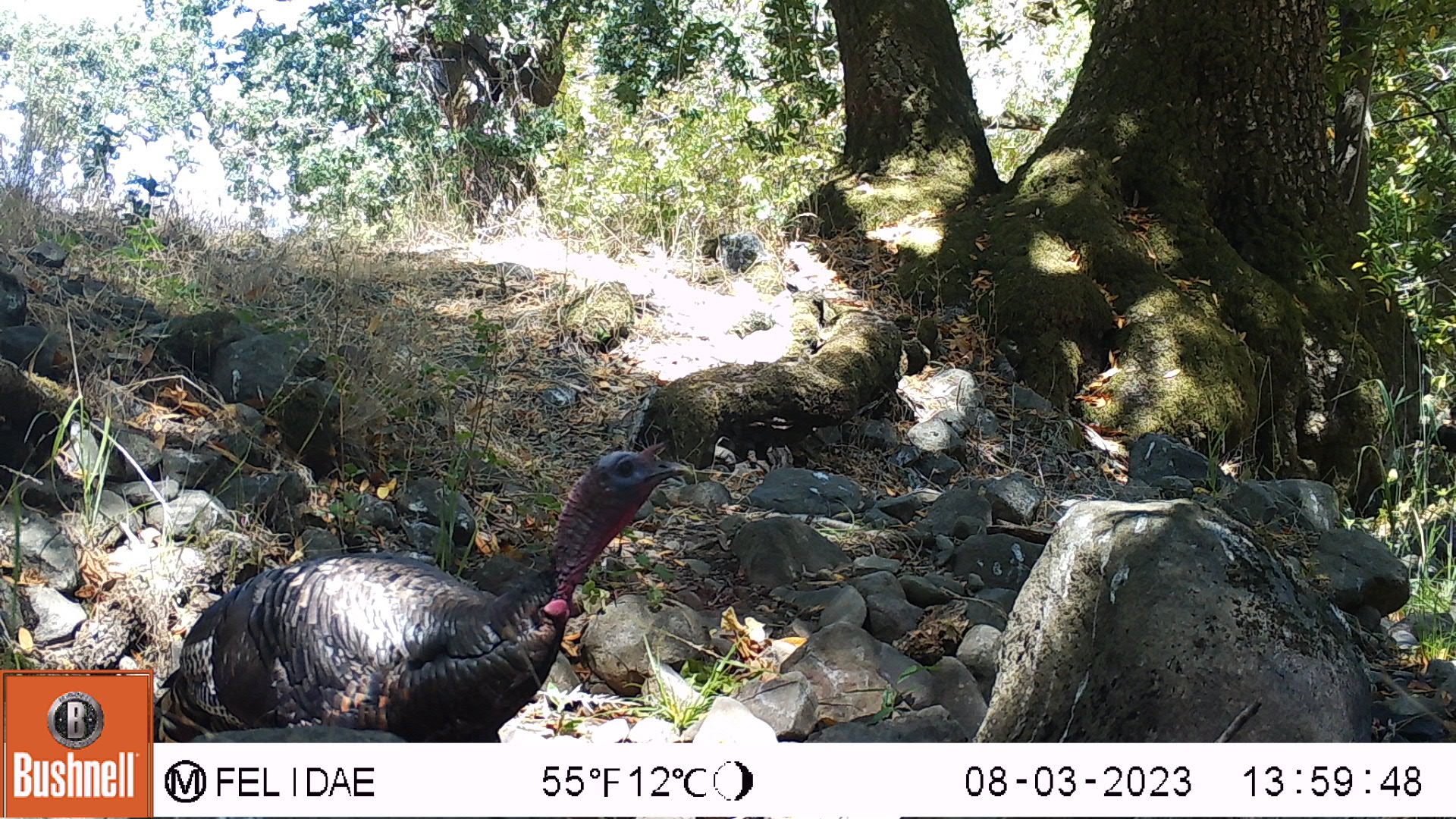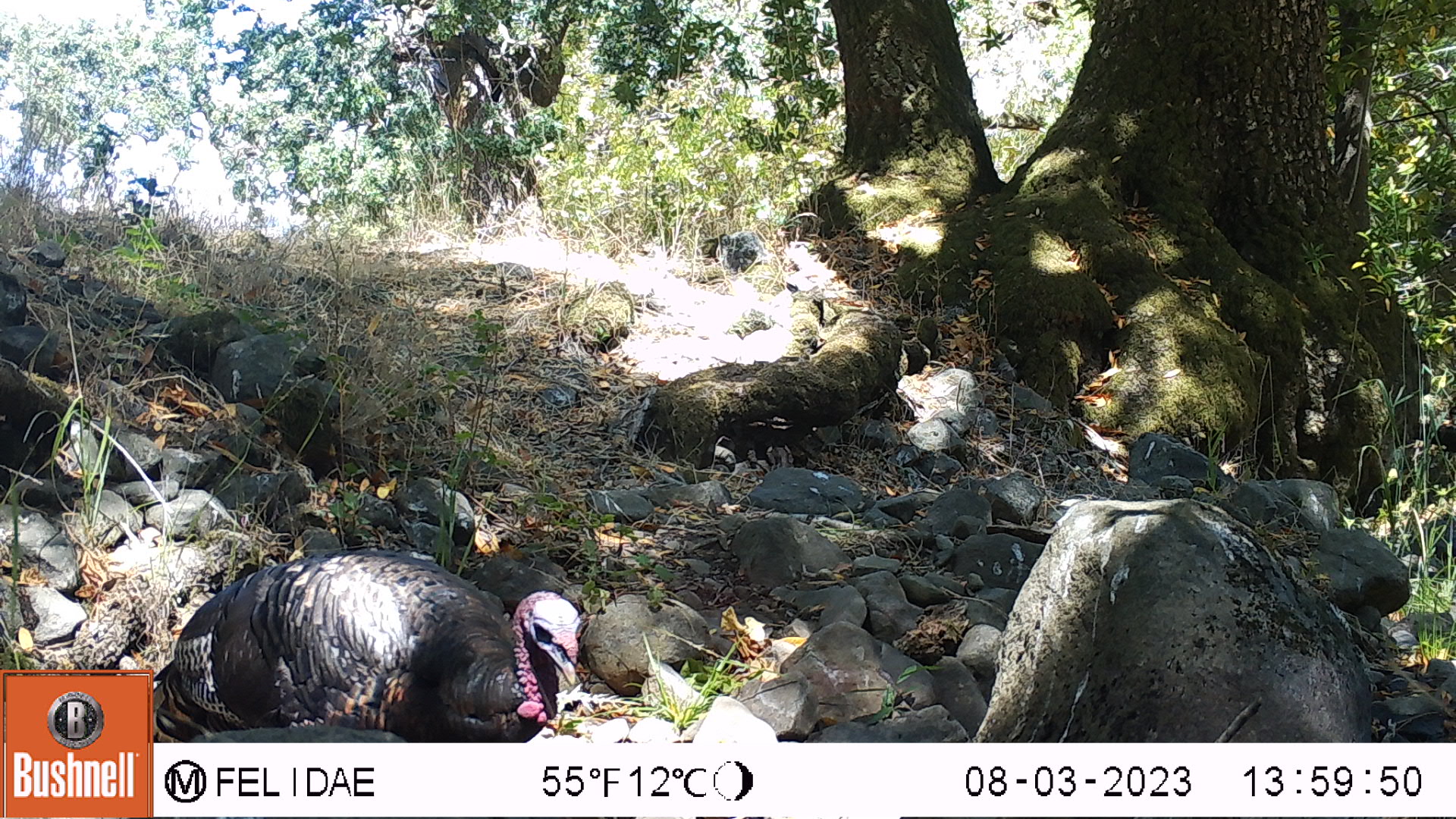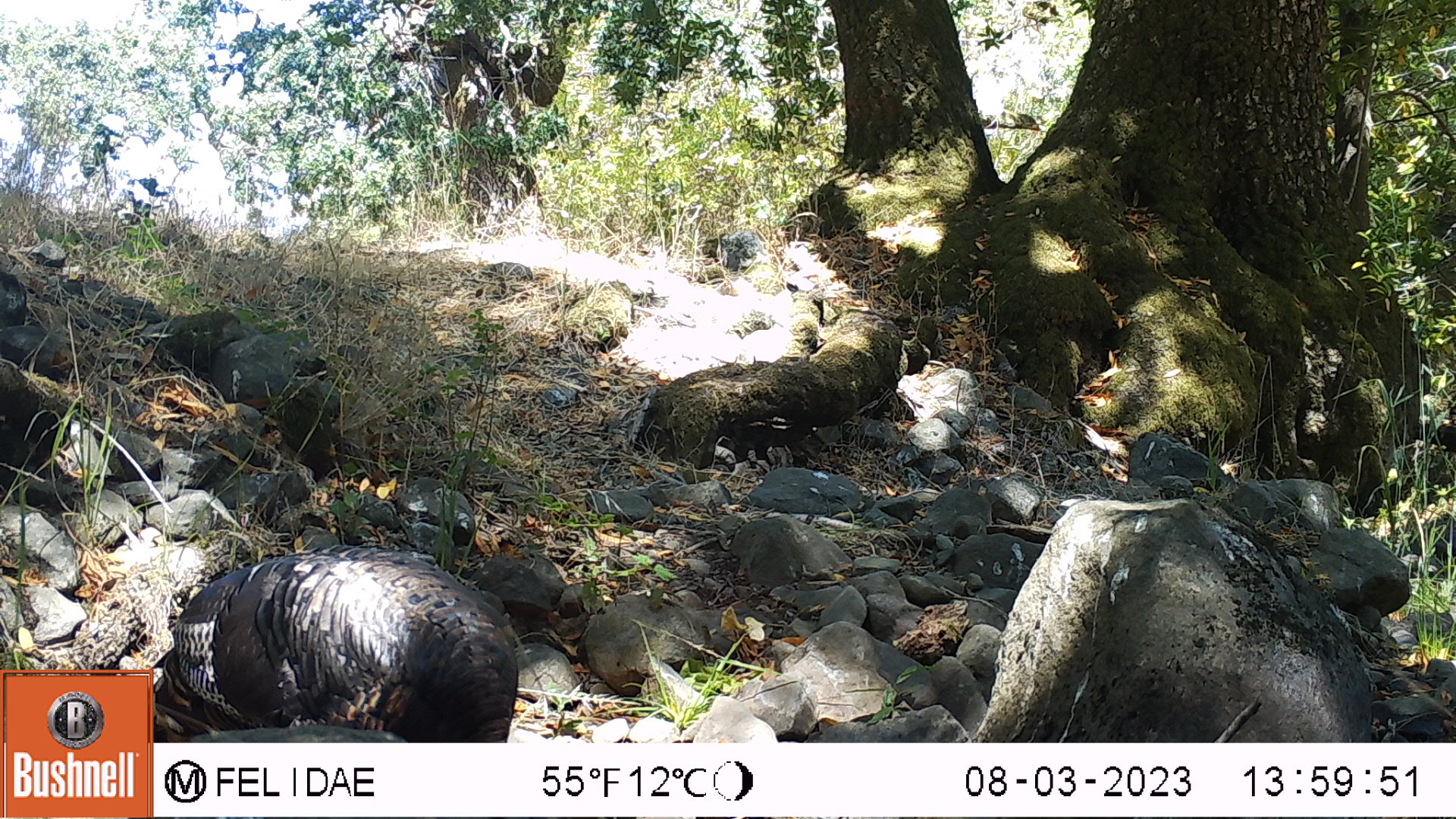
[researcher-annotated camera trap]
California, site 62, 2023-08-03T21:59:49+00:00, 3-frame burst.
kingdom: Animalia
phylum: Chordata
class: Aves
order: Galliformes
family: Phasianidae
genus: Meleagris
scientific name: Meleagris gallopavo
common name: turkey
Turkey (Meleagris gallopavo).